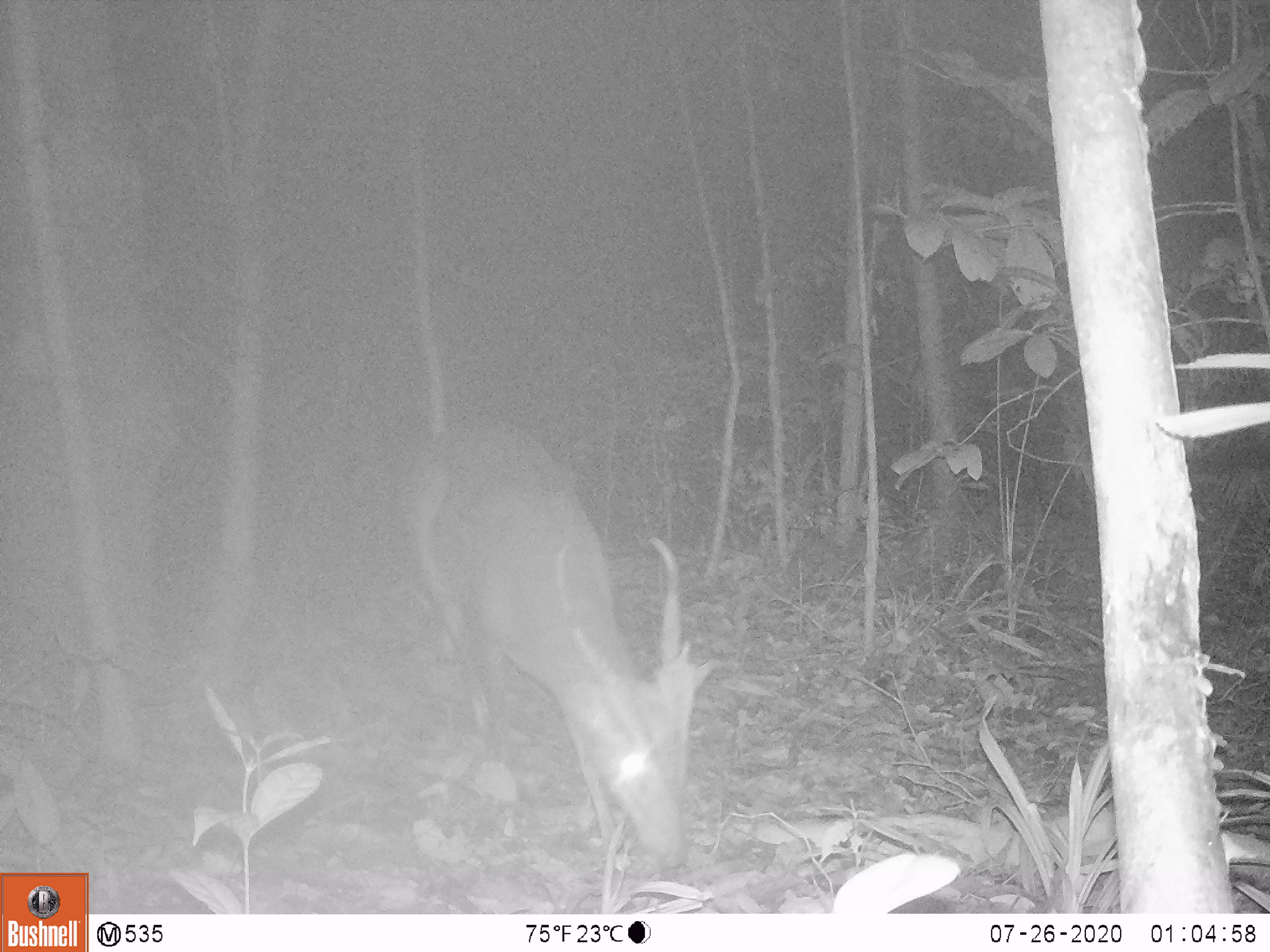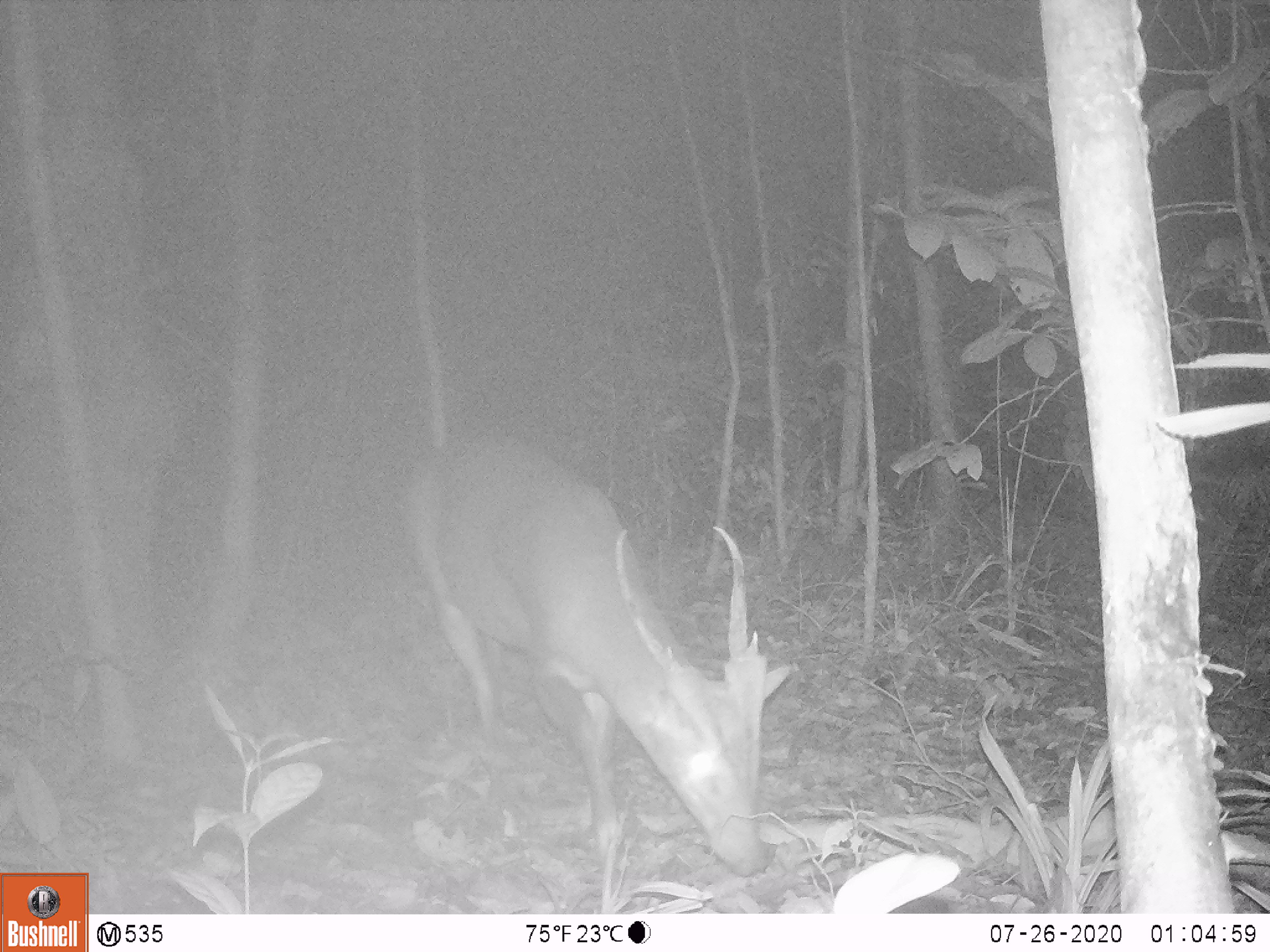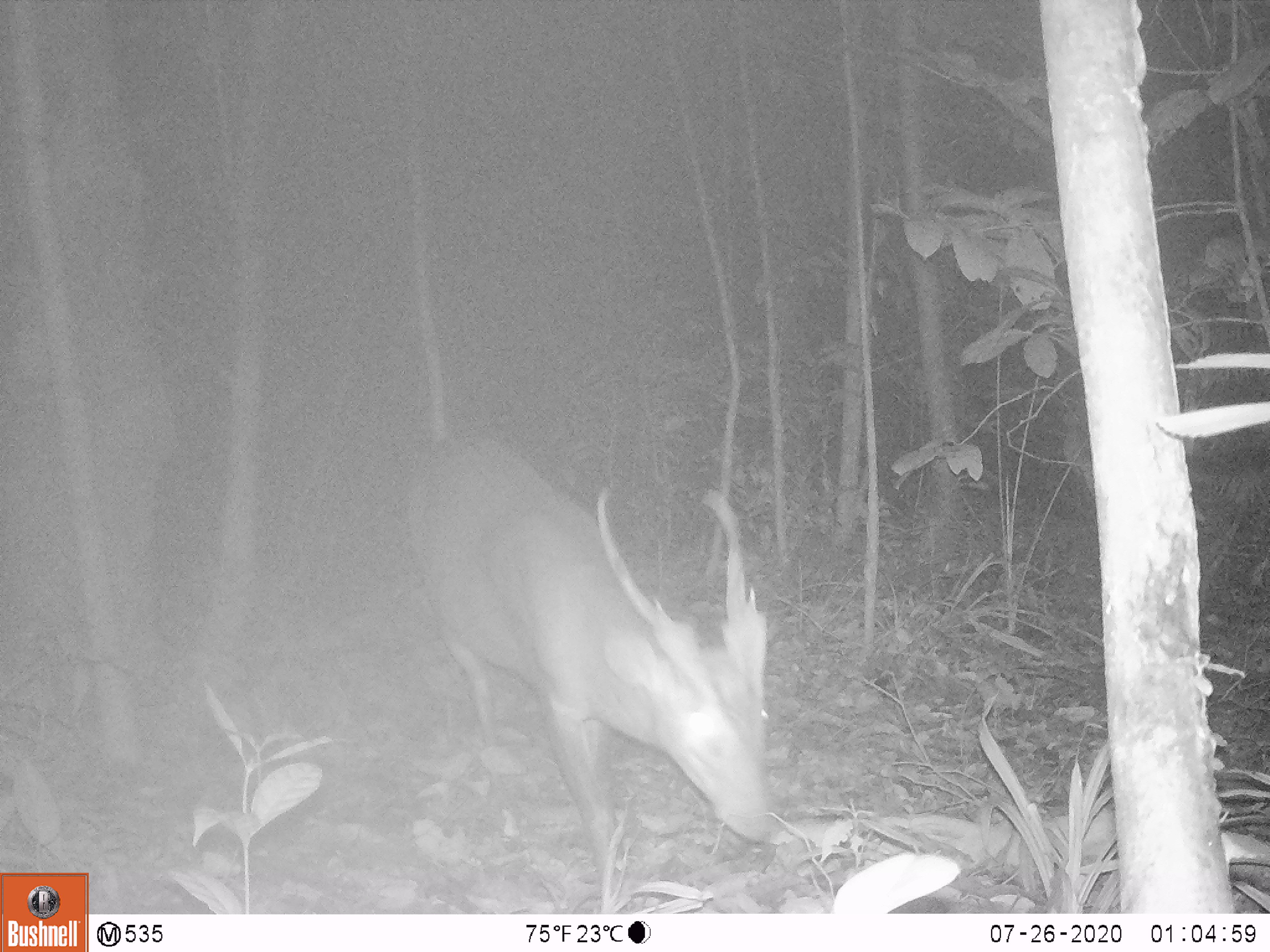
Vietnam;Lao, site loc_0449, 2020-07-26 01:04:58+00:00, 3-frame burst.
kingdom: Animalia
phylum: Chordata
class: Mammalia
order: Artiodactyla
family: Cervidae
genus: Muntiacus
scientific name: Muntiacus vuquangensis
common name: large-antlered muntjac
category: large antlered muntjac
Large antlered muntjac (large-antlered muntjac) (Muntiacus vuquangensis). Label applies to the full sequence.